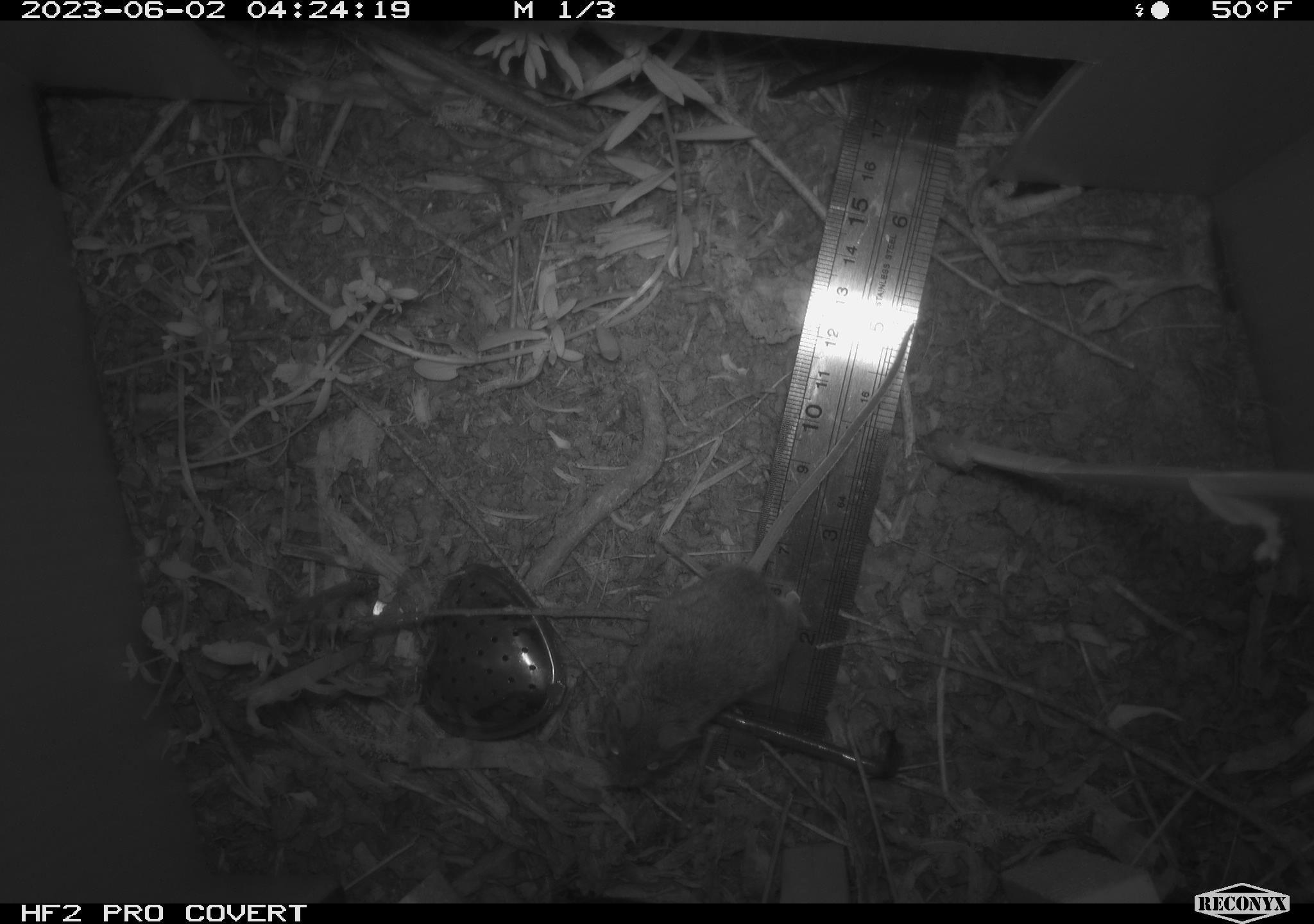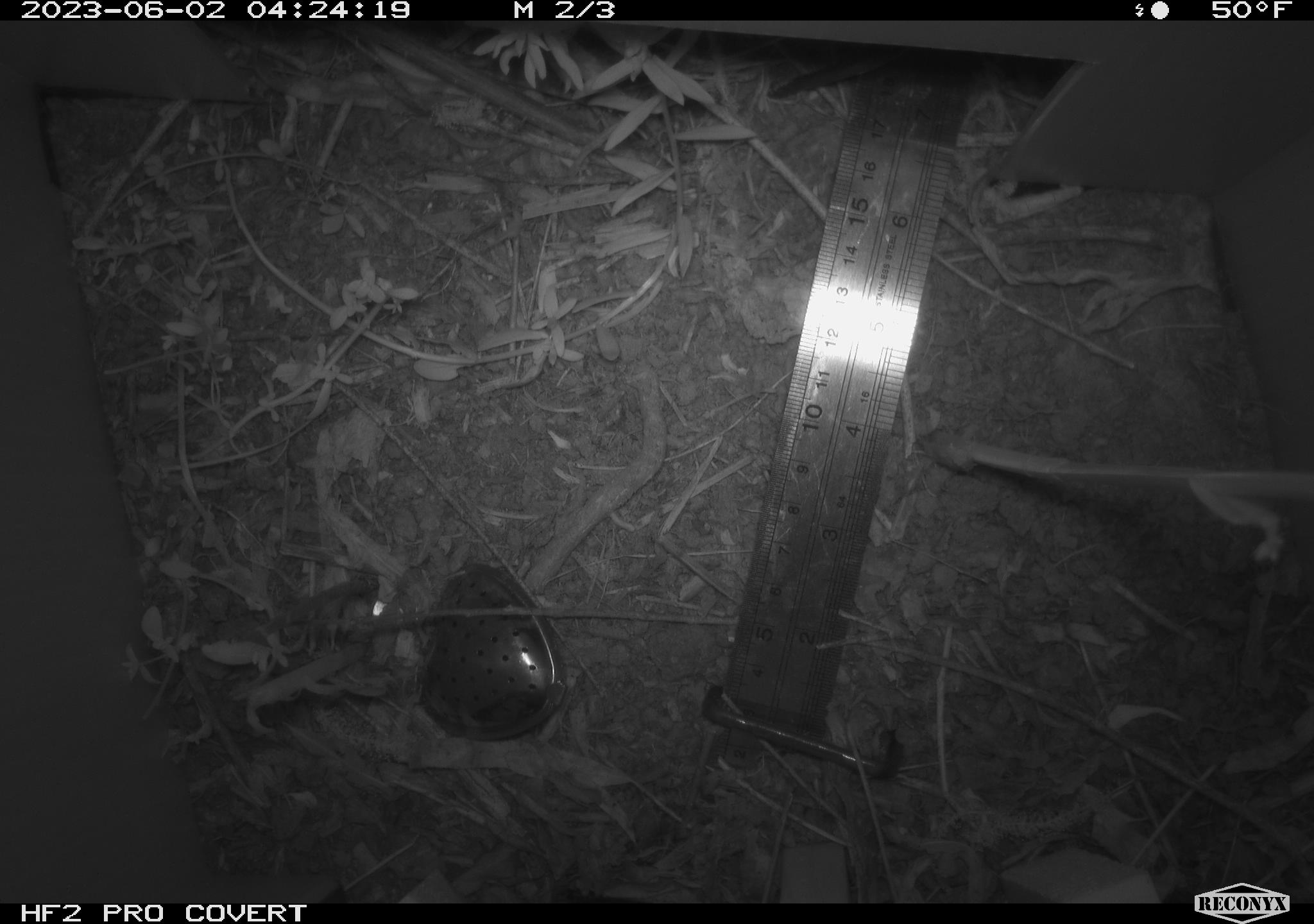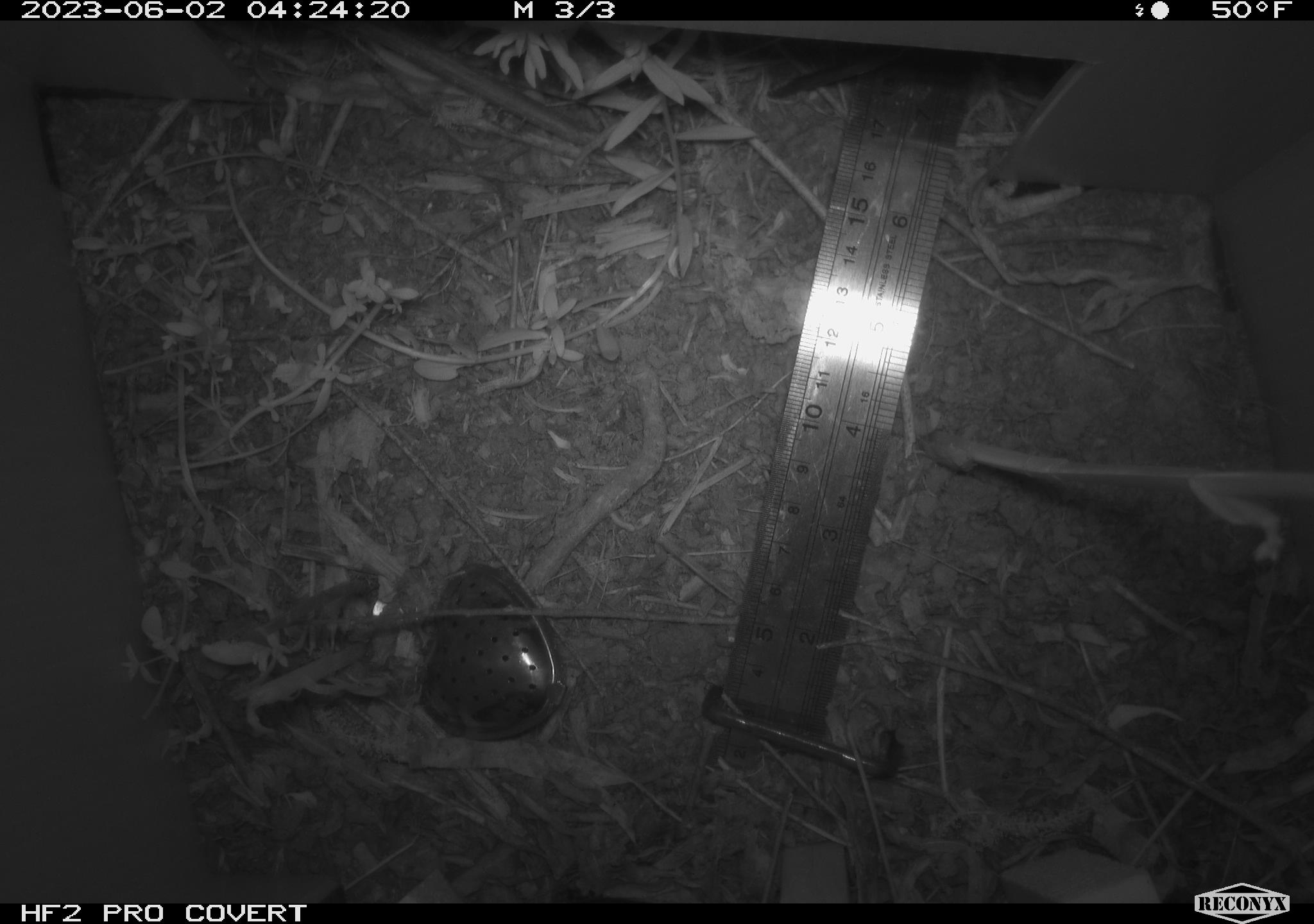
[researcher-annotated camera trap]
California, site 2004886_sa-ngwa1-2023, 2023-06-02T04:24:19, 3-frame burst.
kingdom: Animalia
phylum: Chordata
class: Mammalia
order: Rodentia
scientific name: Rodentia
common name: mouse species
Mouse species (Rodentia).